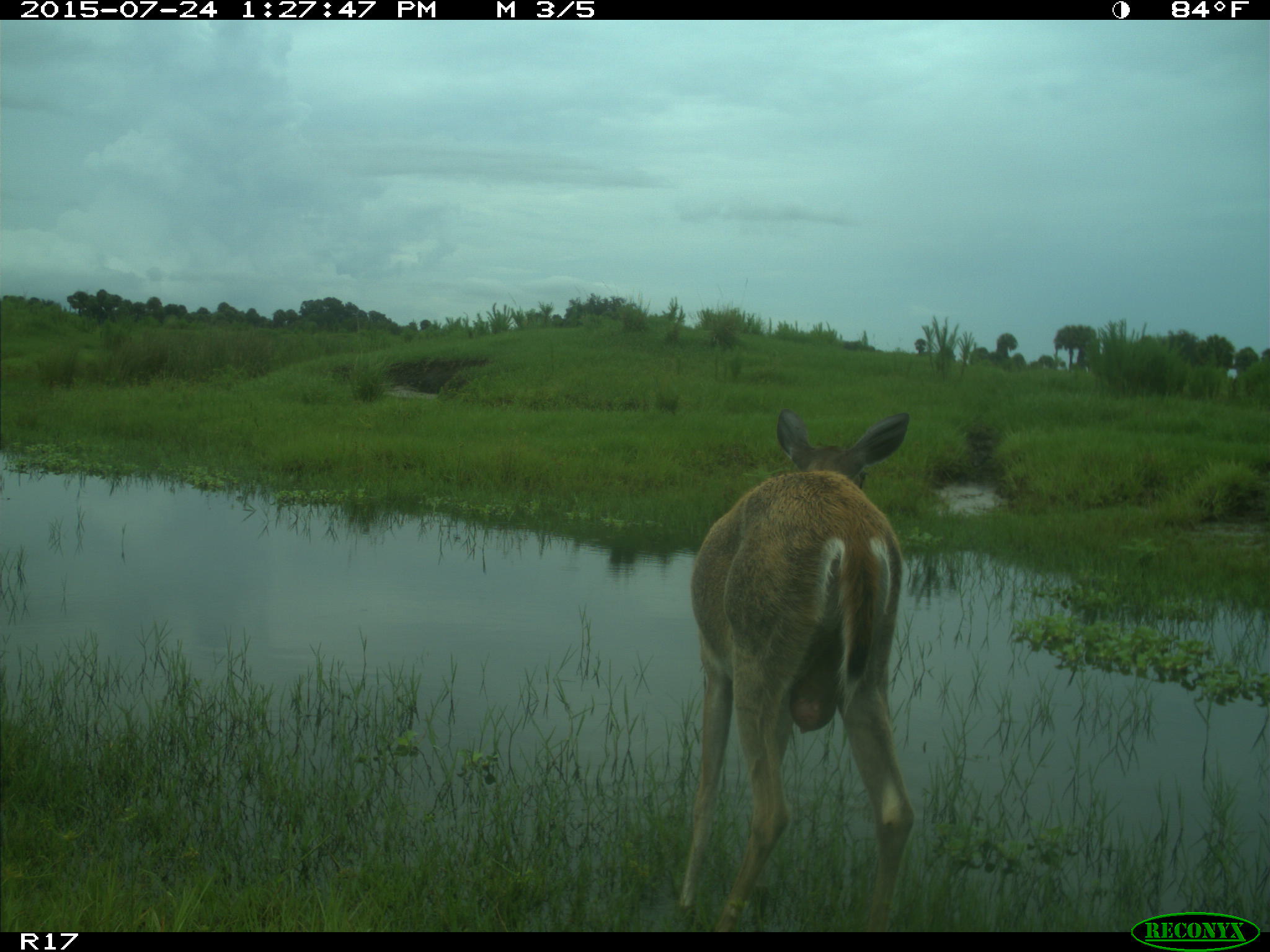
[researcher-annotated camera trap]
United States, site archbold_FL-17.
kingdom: Animalia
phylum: Chordata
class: Mammalia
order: Artiodactyla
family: Cervidae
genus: Odocoileus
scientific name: Odocoileus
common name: deer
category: unidentified deer